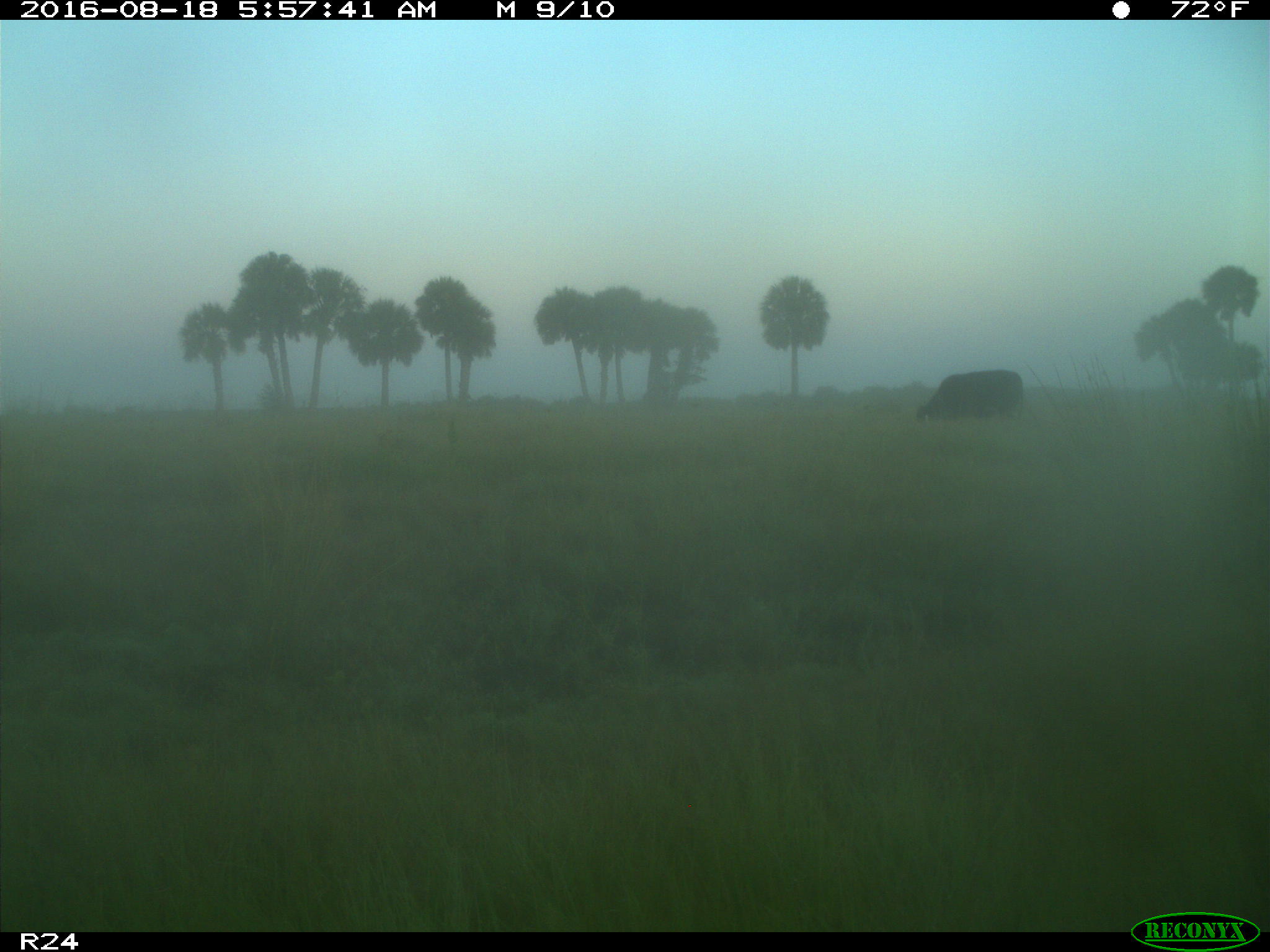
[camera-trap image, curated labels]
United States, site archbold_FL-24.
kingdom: Animalia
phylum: Chordata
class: Mammalia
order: Artiodactyla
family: Bovidae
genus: Bos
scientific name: Bos taurus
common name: domestic cow